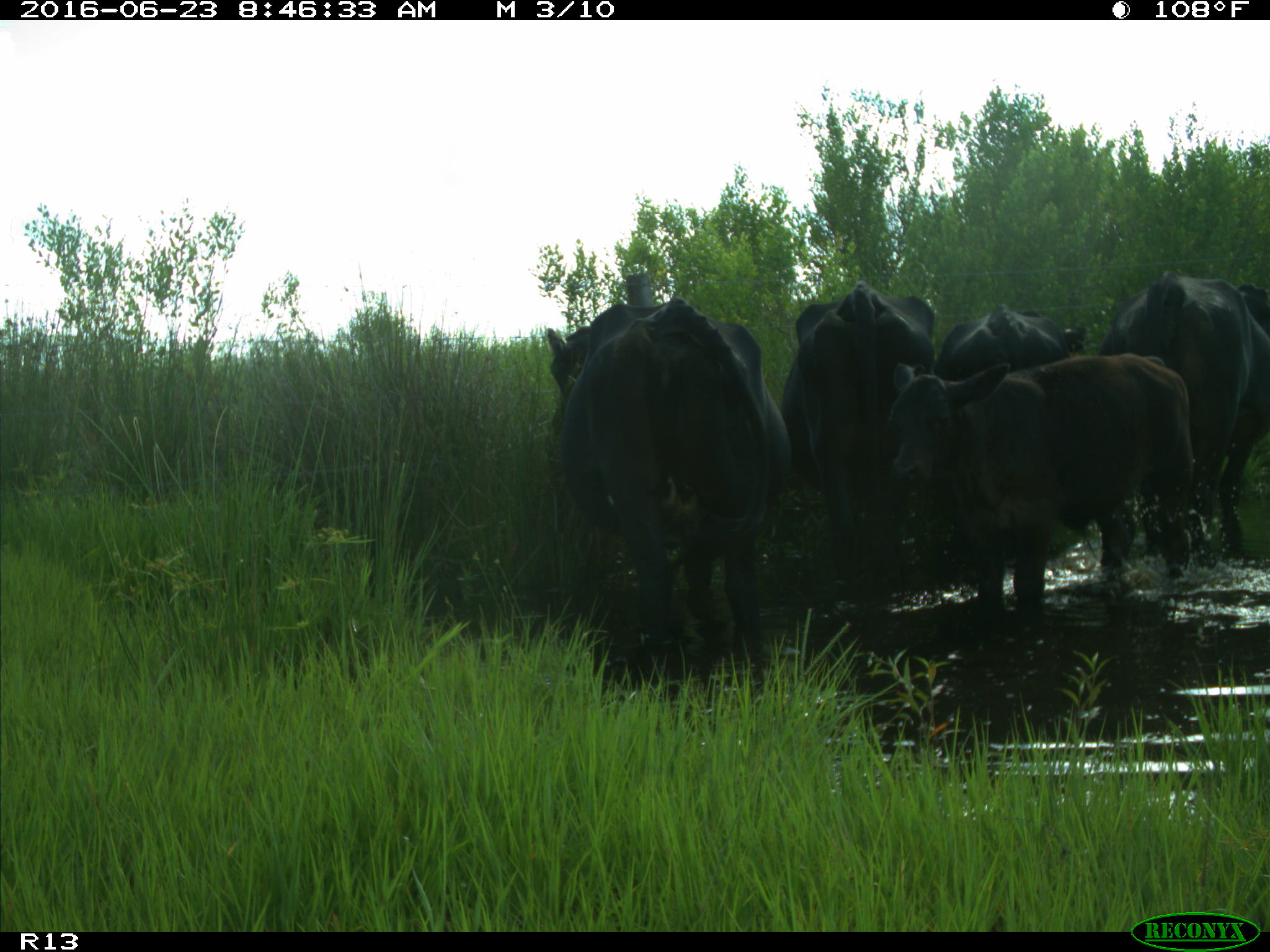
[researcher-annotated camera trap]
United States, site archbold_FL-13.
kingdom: Animalia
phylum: Chordata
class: Mammalia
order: Artiodactyla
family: Bovidae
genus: Bos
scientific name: Bos taurus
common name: domestic cow